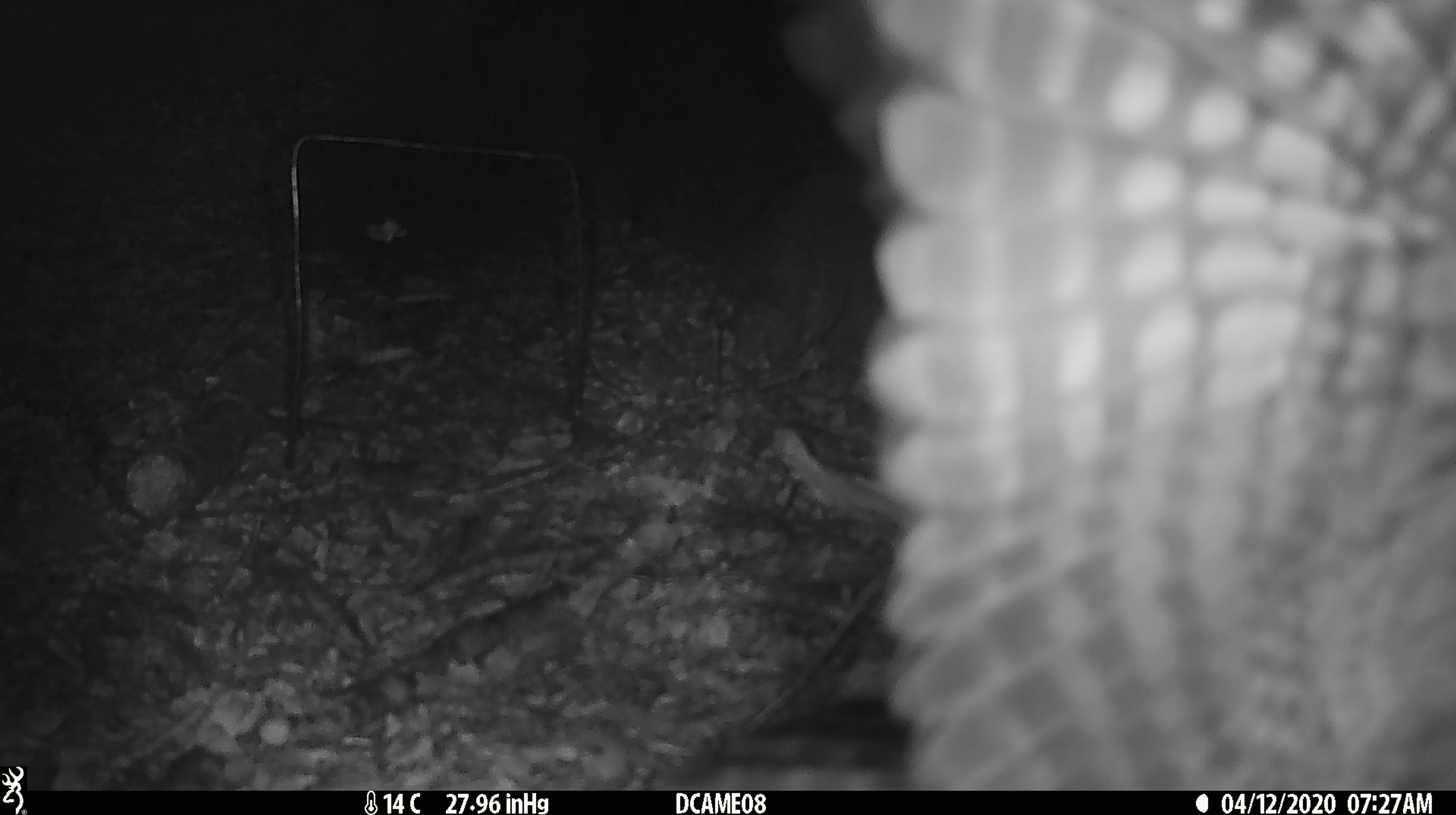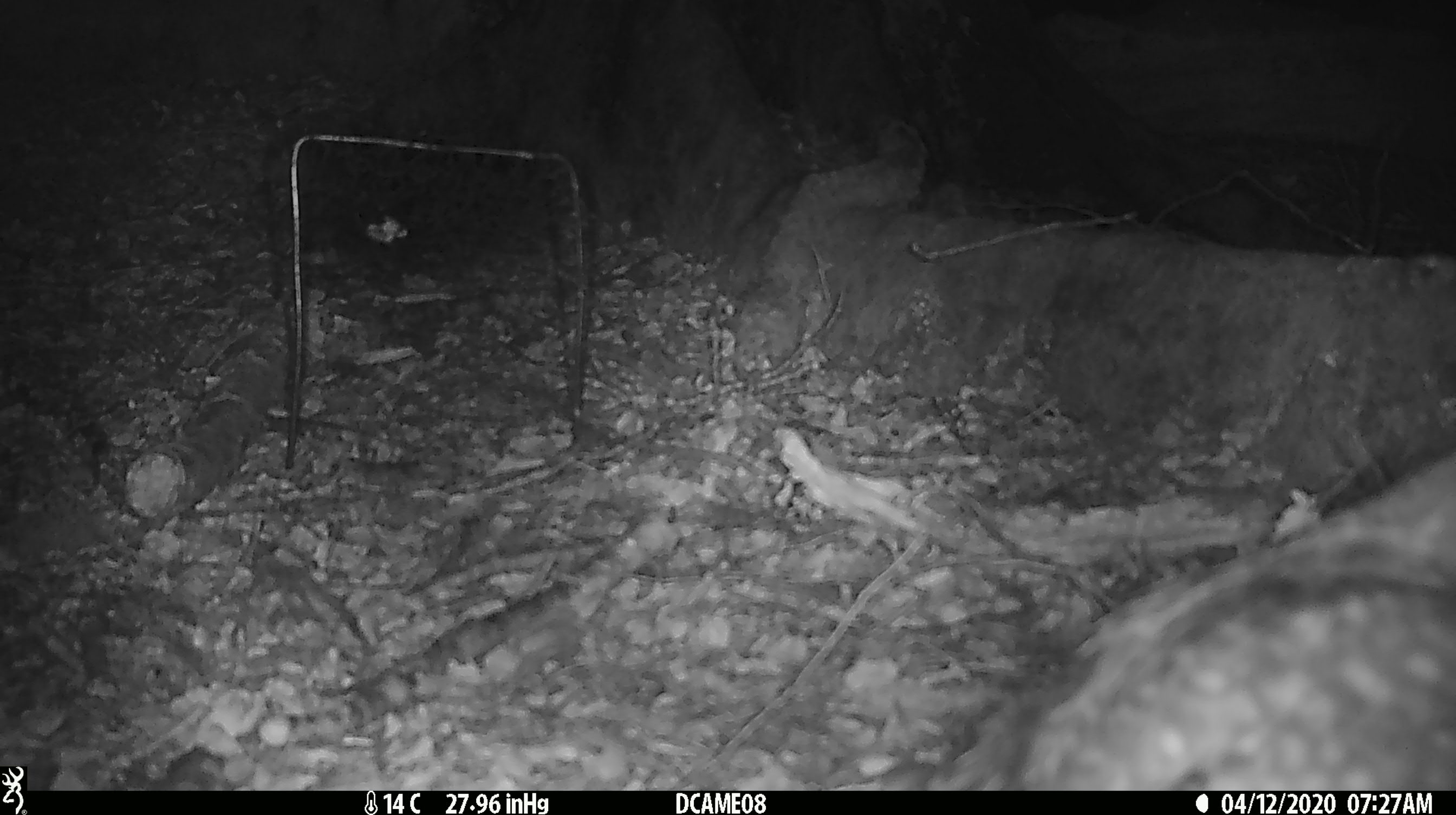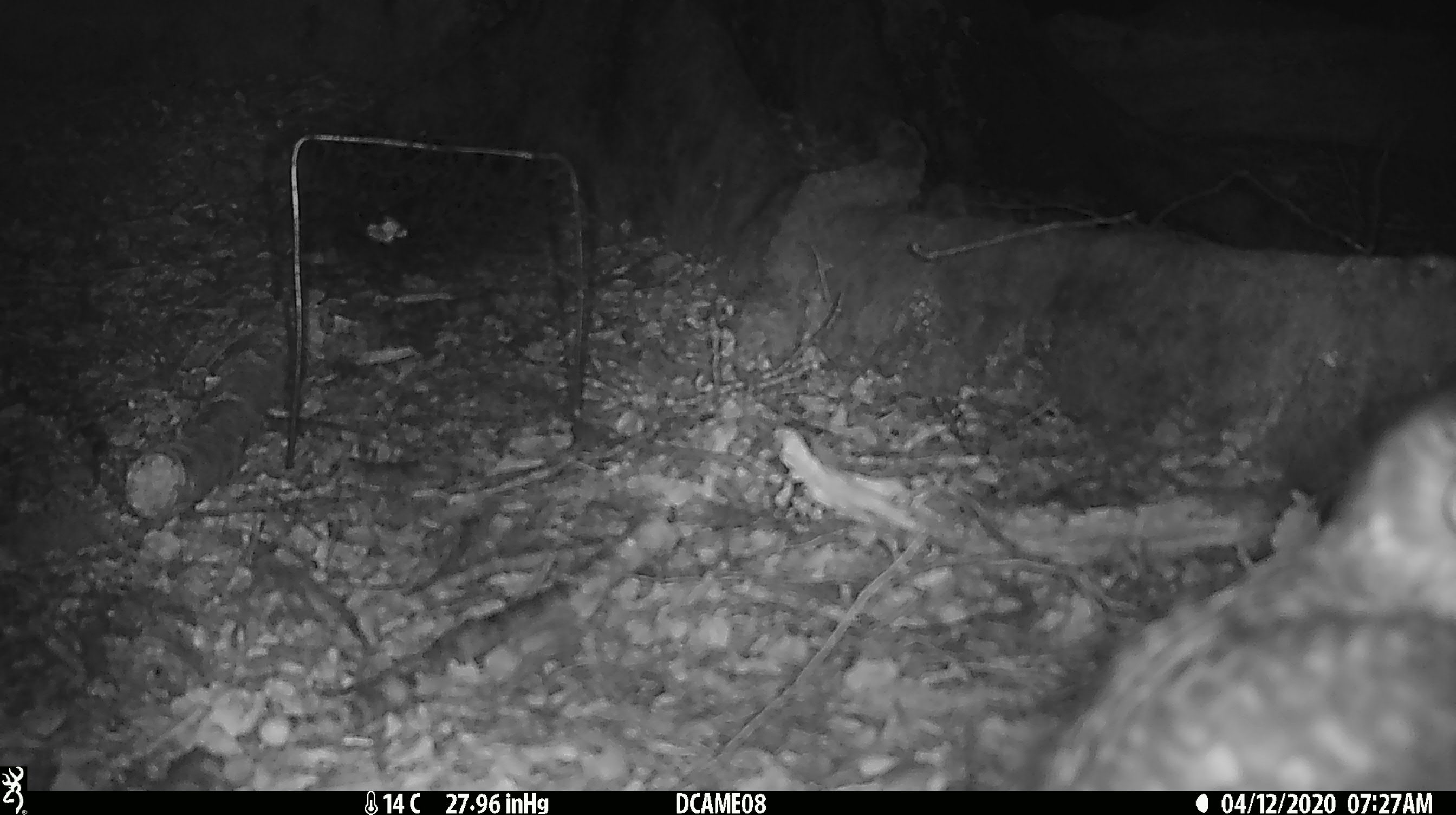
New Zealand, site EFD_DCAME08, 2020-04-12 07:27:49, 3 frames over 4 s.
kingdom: Animalia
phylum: Chordata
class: Aves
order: Strigiformes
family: Strigidae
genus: Ninox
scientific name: Ninox novaeseelandiae novaeseelandiae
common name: morepork